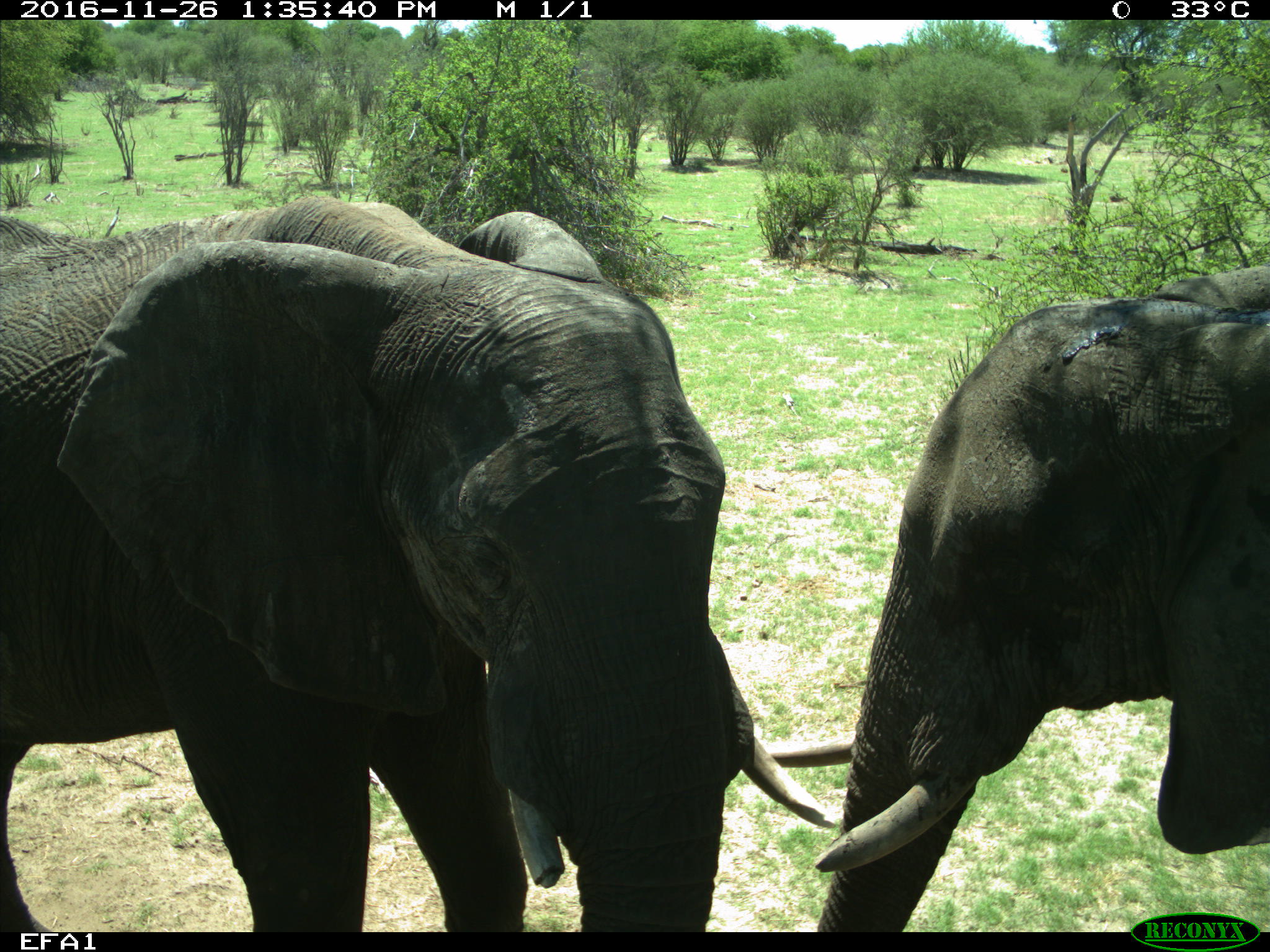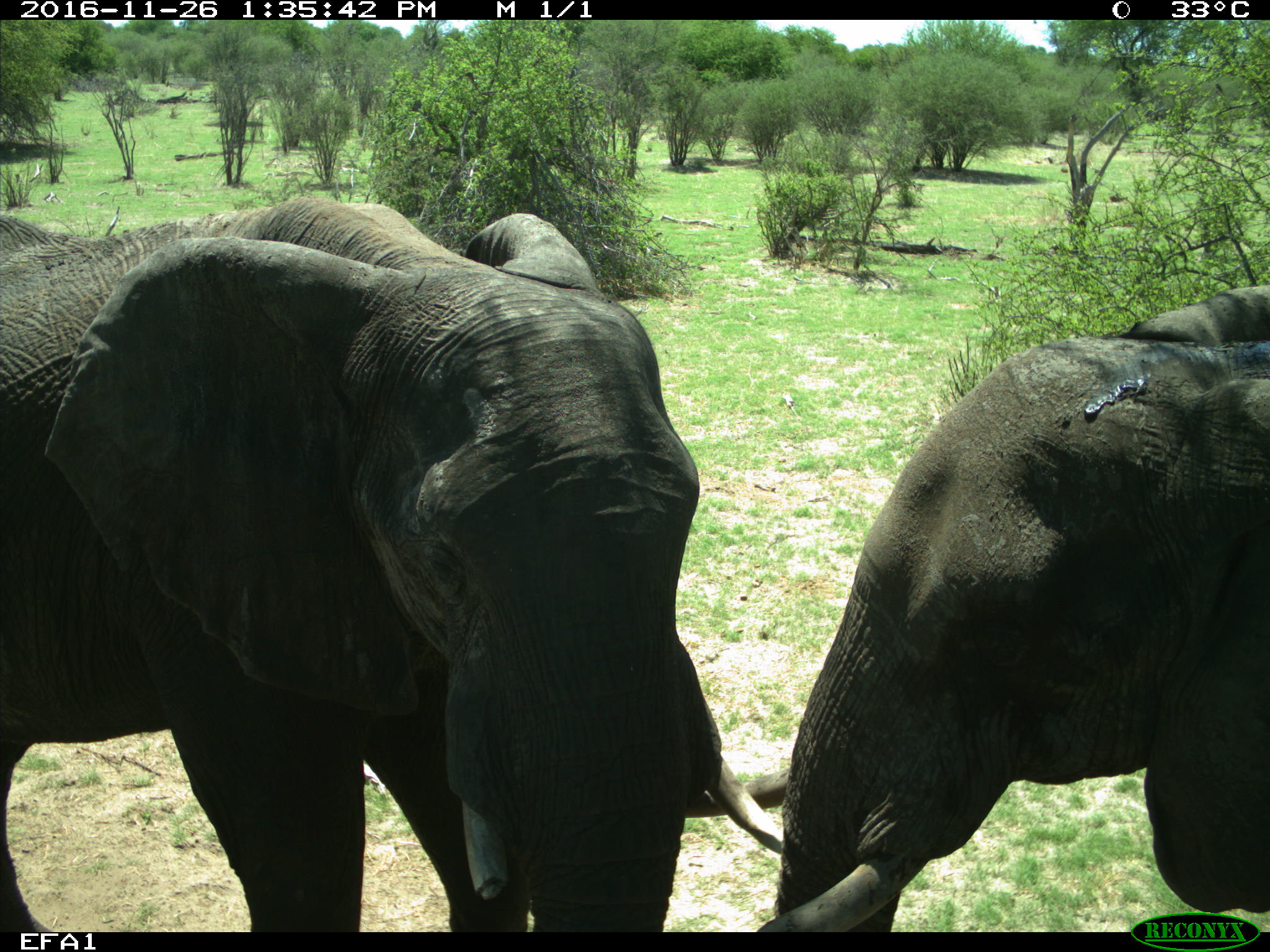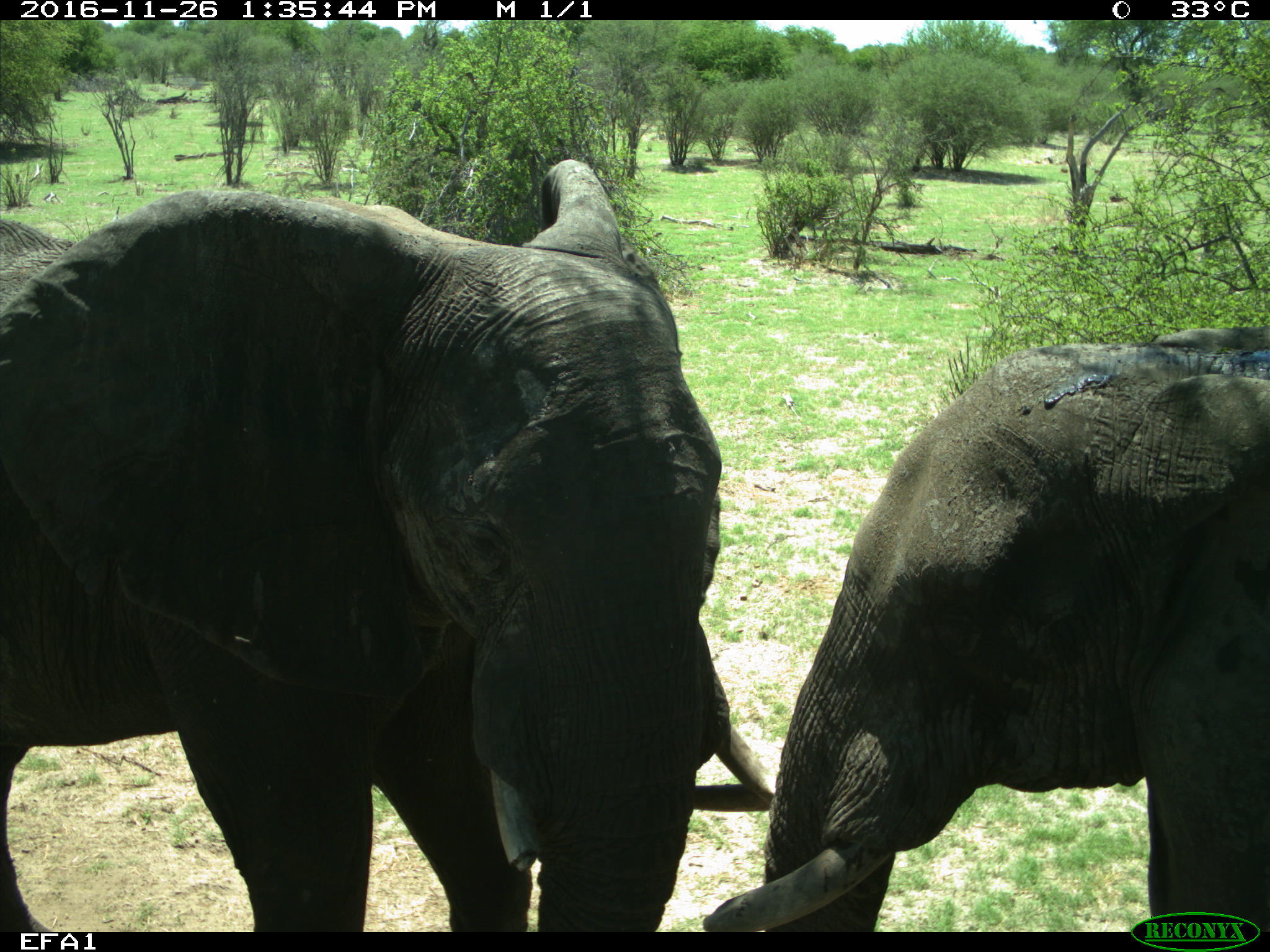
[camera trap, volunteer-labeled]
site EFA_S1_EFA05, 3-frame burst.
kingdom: Animalia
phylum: Chordata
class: Mammalia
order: Proboscidea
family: Elephantidae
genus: Loxodonta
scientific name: Loxodonta africana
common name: african bush elephant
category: elephant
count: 2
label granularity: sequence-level